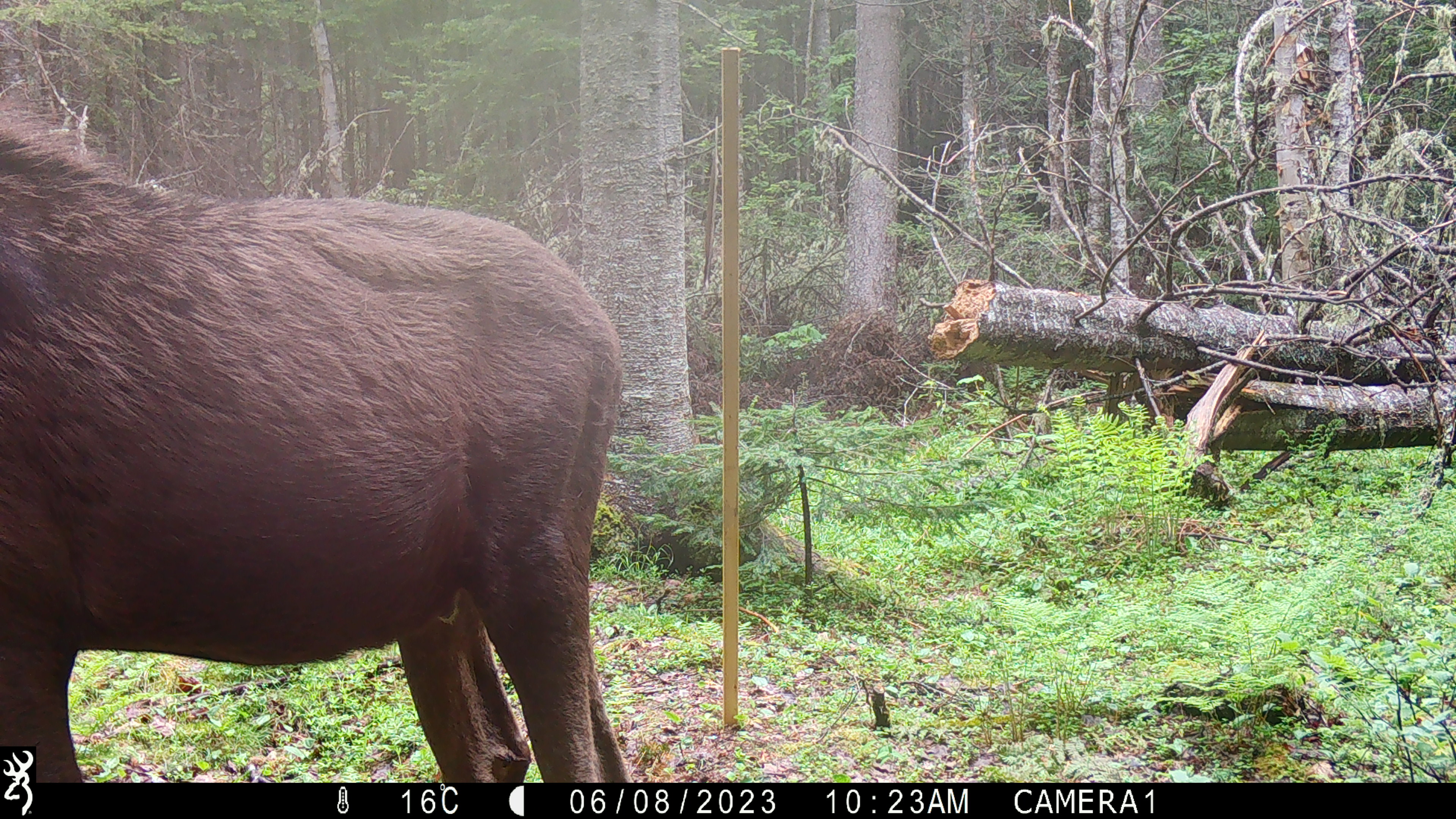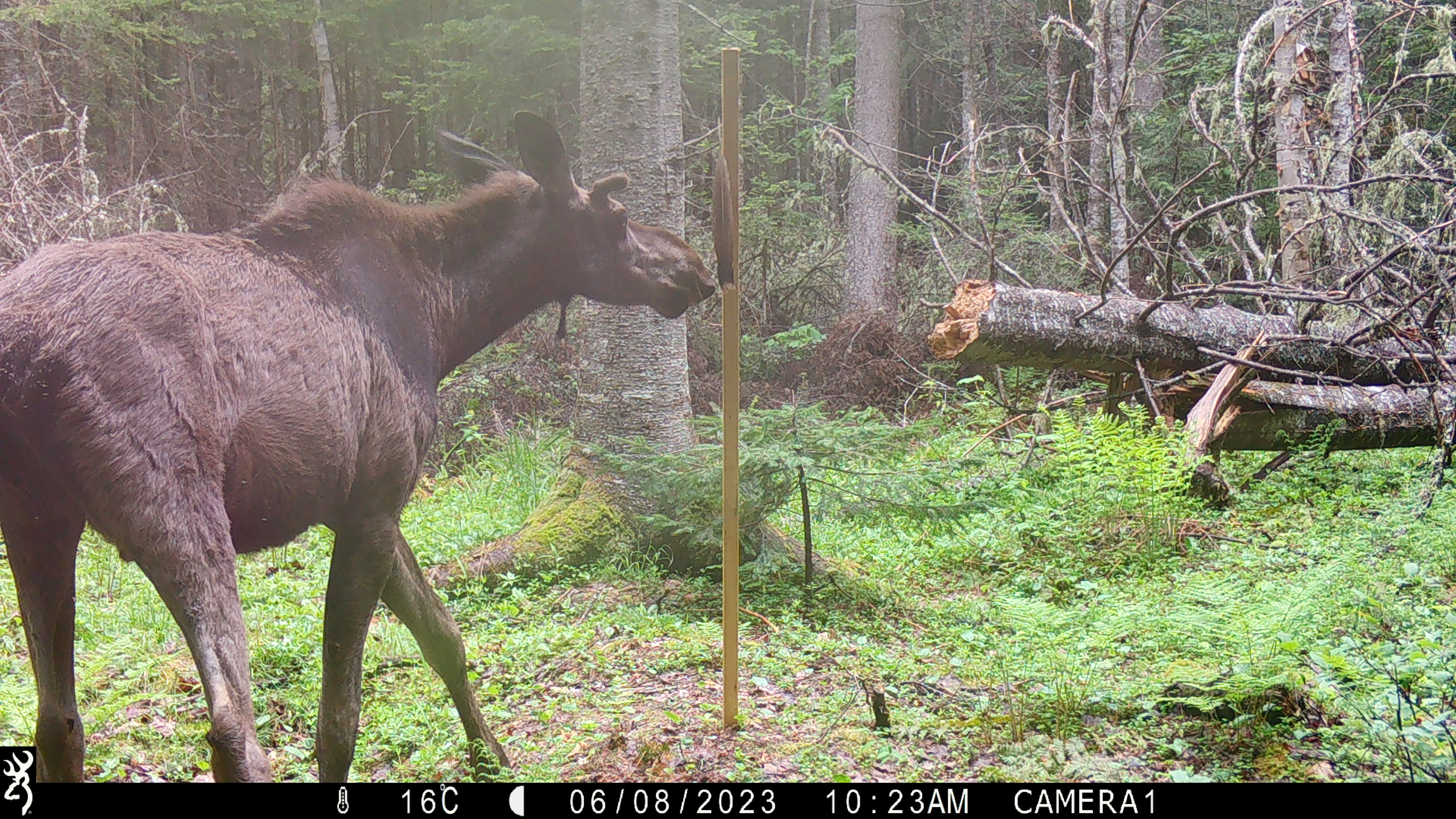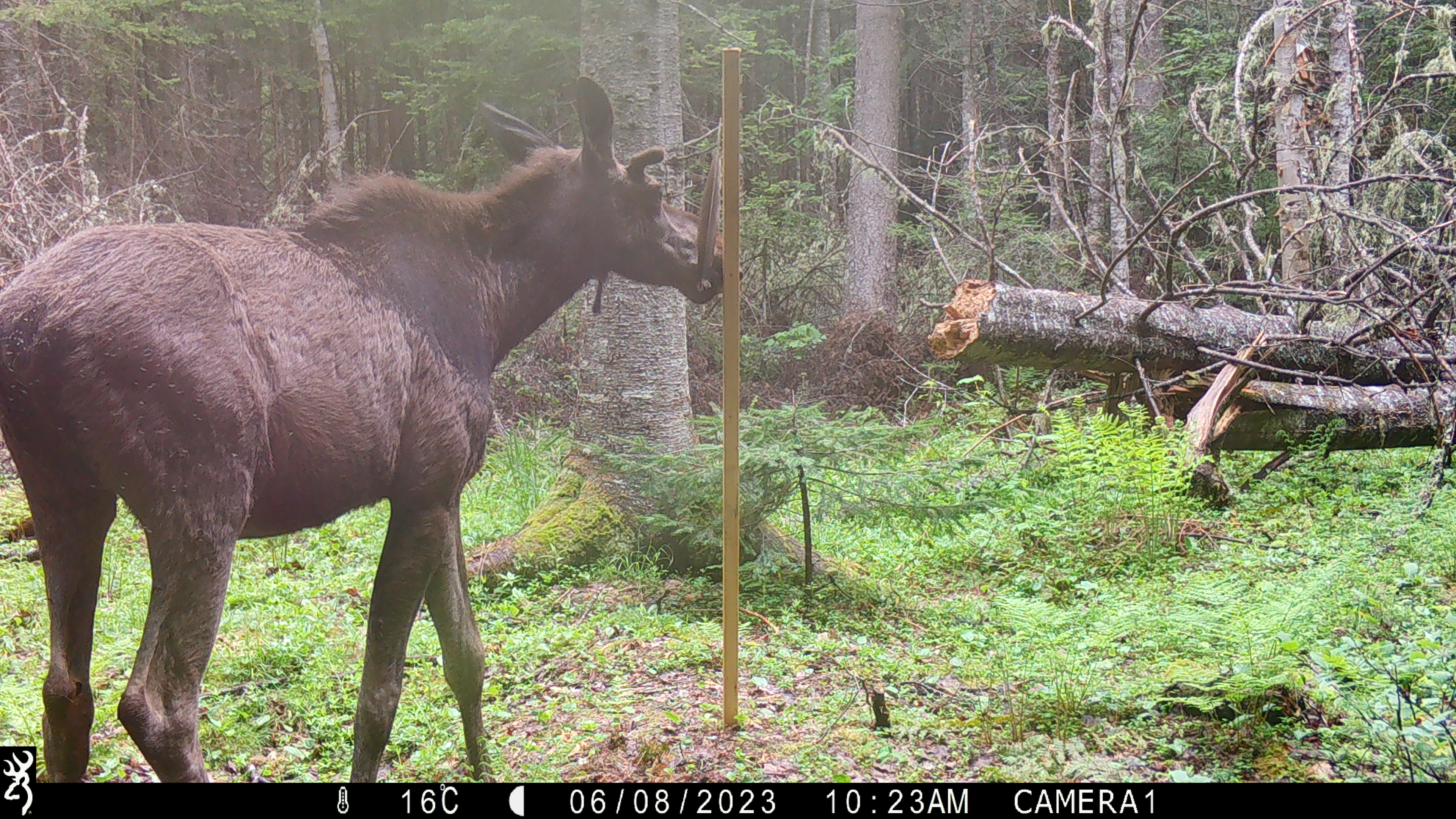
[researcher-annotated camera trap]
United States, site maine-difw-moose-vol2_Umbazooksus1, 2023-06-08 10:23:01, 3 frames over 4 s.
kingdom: Animalia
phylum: Chordata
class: Mammalia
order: Artiodactyla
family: Cervidae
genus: Alces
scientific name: Alces alces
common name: moose